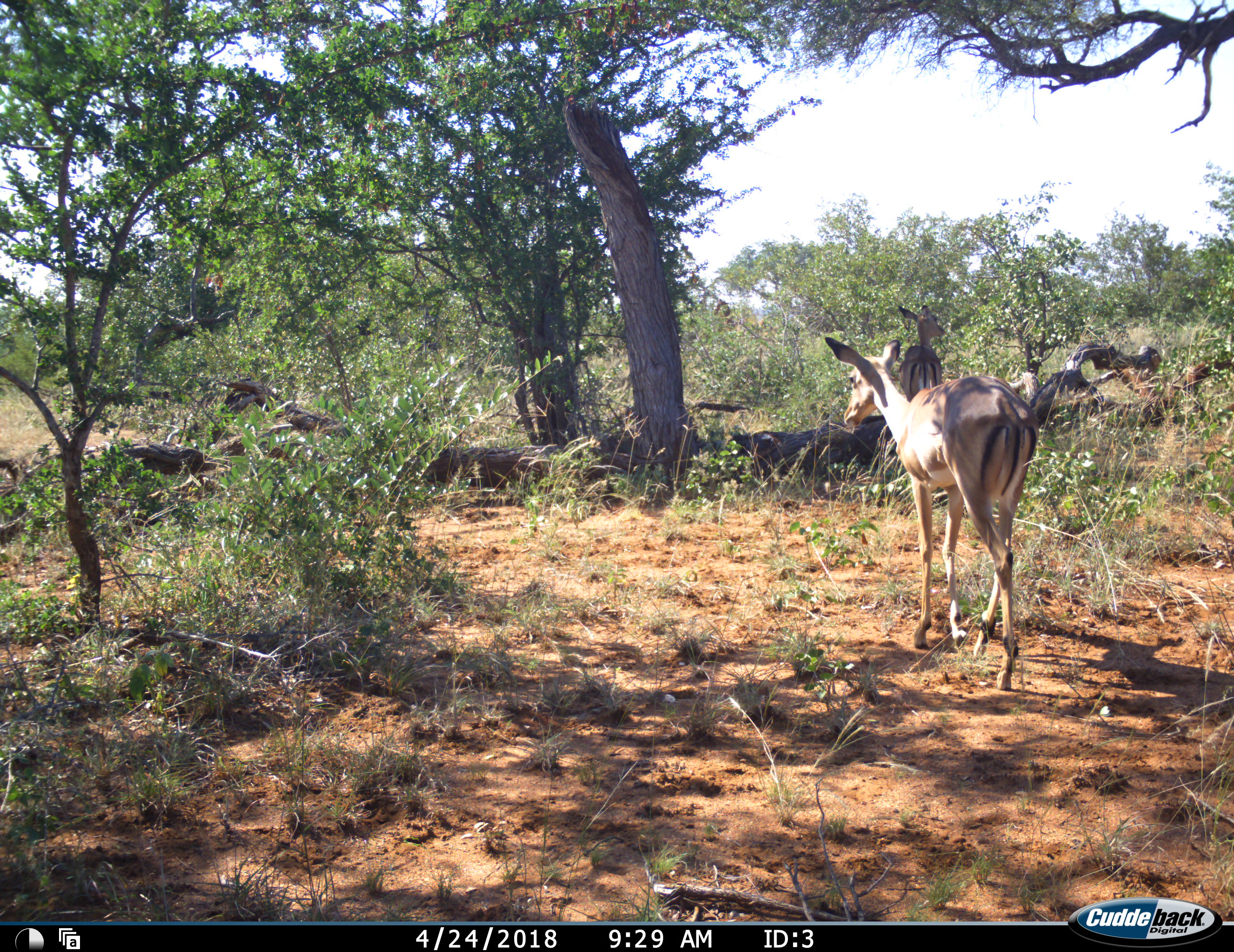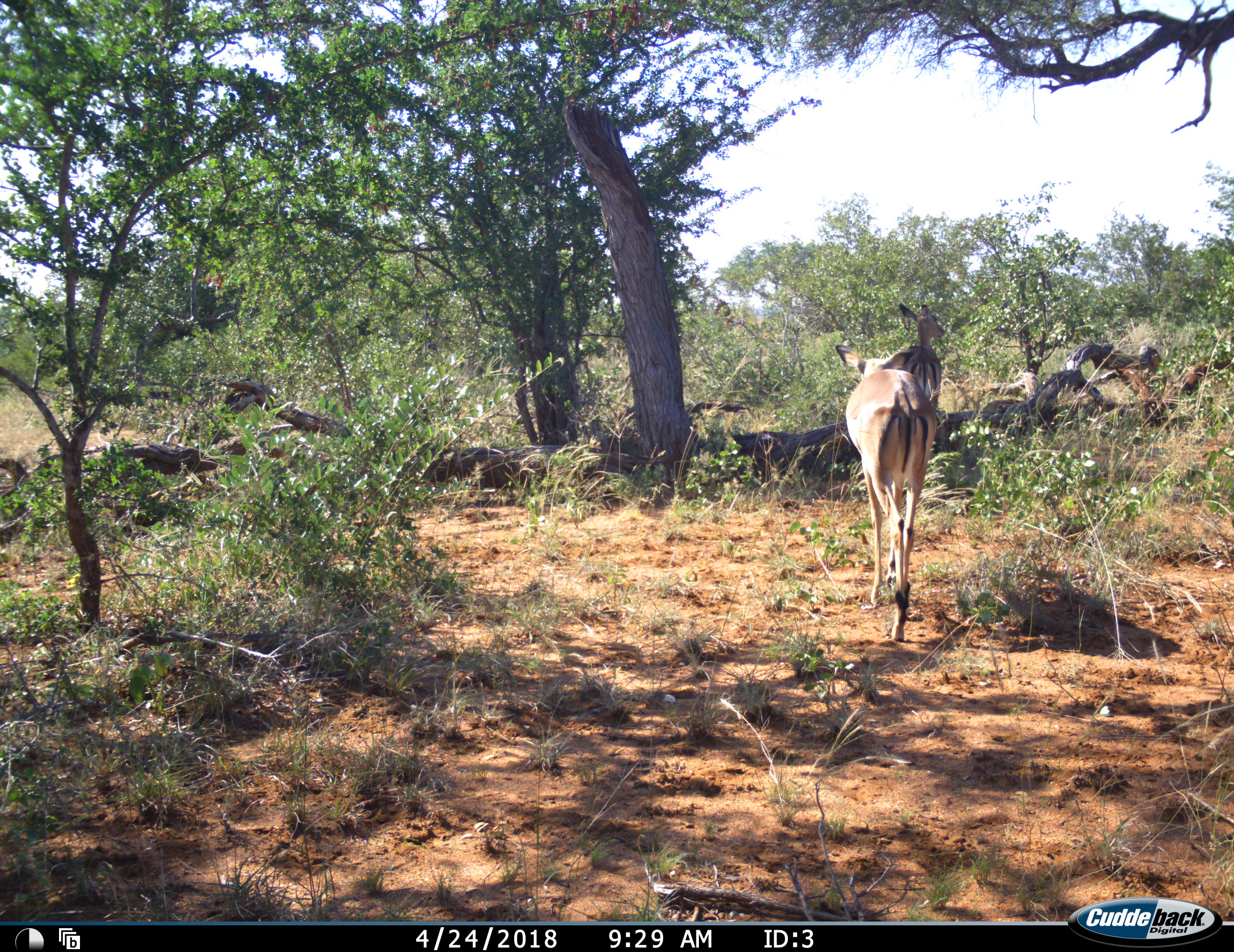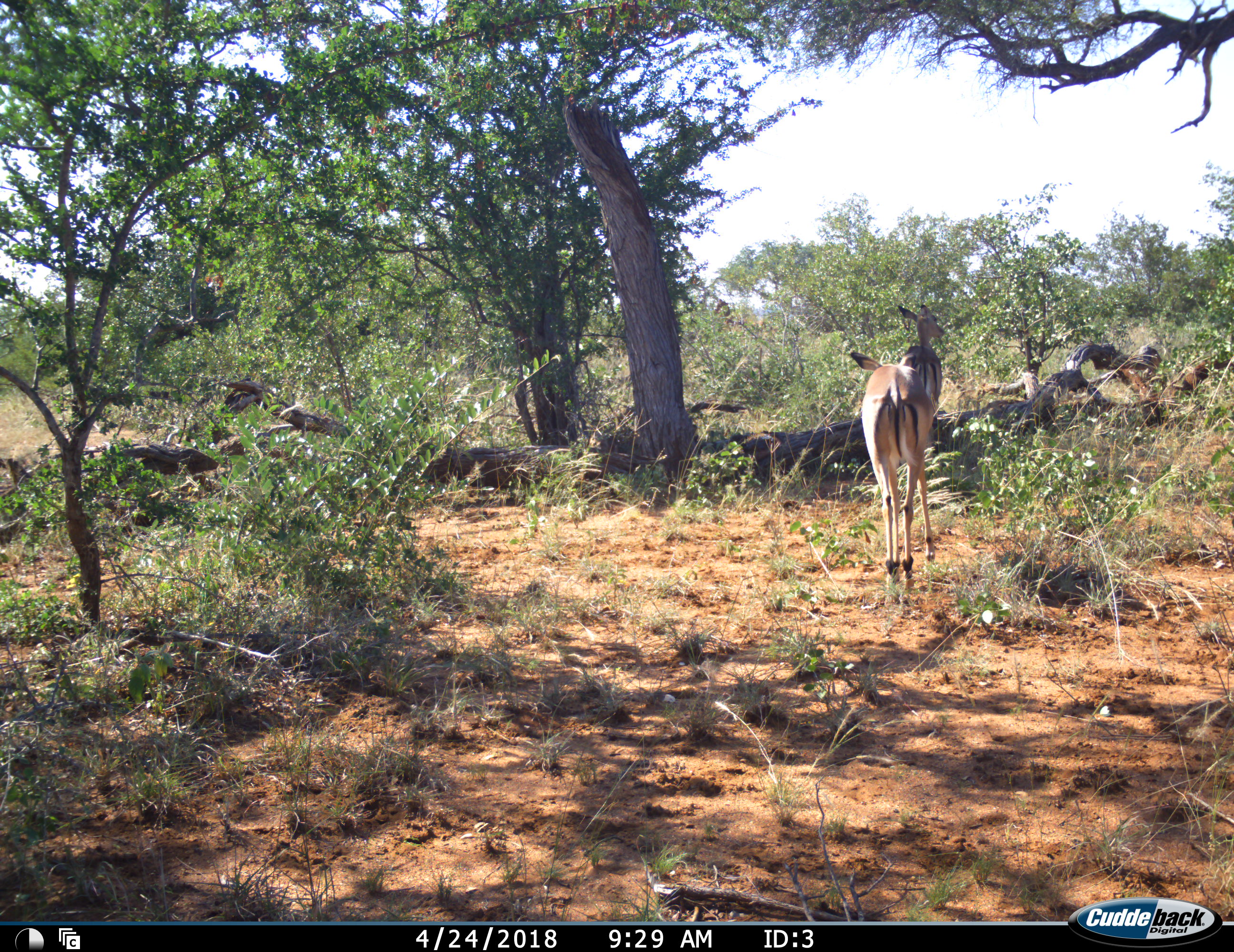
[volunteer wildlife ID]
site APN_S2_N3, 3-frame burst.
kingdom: Animalia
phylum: Chordata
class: Mammalia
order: Artiodactyla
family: Bovidae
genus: Aepyceros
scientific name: Aepyceros melampus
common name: impala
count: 2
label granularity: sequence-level